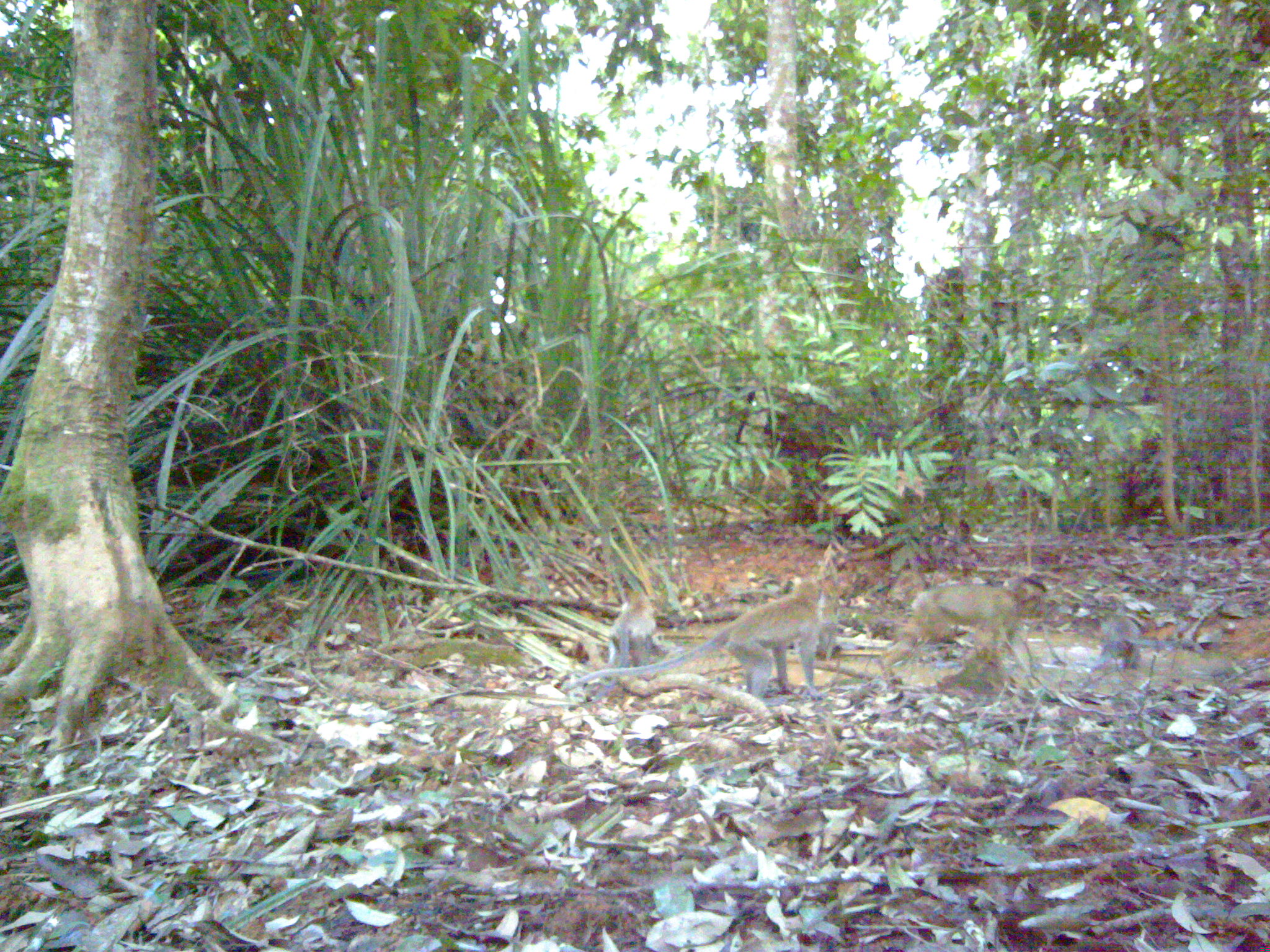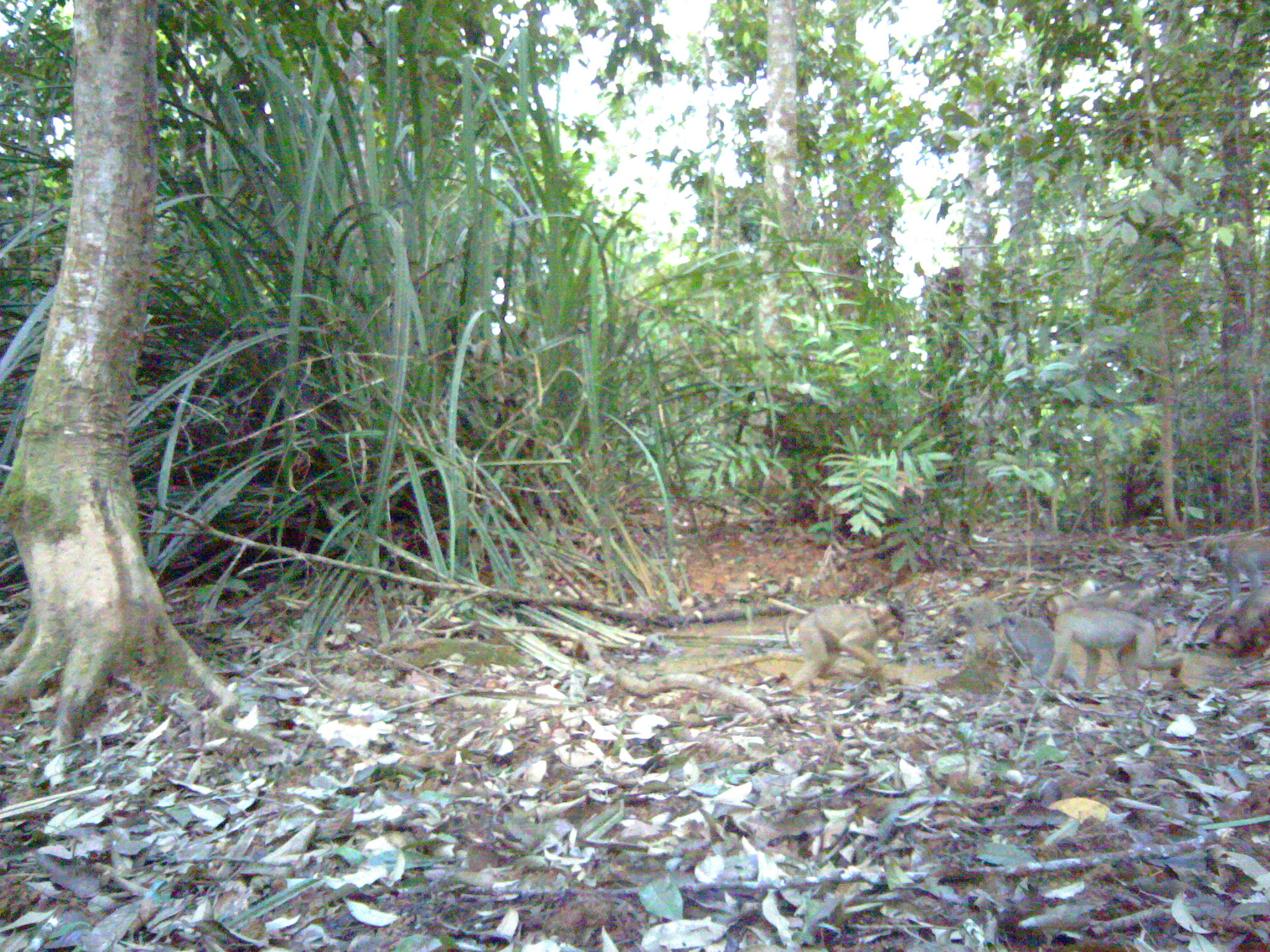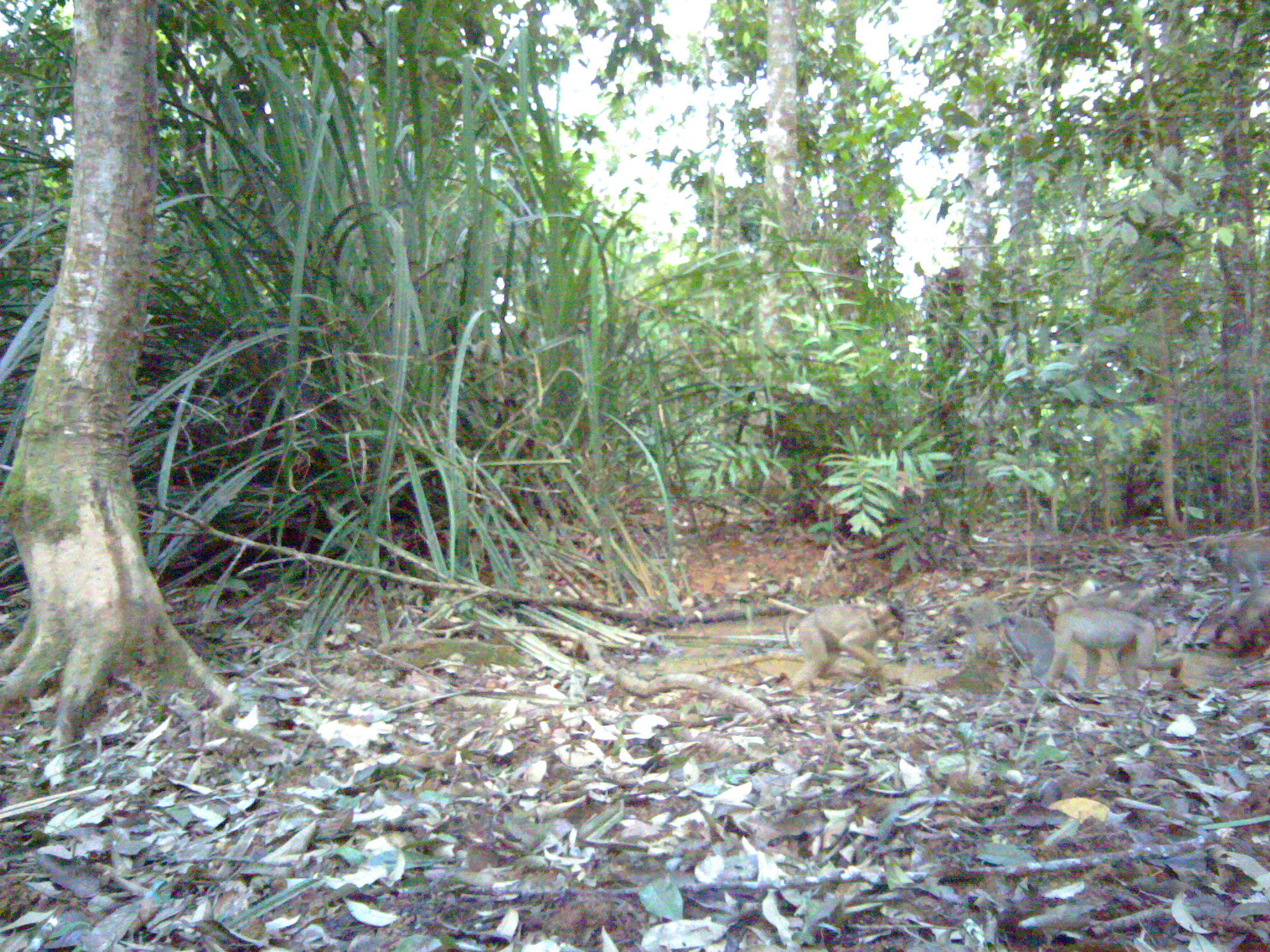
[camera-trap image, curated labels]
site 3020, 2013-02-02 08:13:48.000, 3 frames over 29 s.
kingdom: Animalia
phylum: Chordata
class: Mammalia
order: Primates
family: Cercopithecidae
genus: Macaca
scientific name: Macaca nemestrina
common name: southern pig-tailed macaque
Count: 1.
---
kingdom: Animalia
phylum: Chordata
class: Mammalia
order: Primates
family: Cercopithecidae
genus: Macaca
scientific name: Macaca fascicularis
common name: crab-eating macaque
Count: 2.